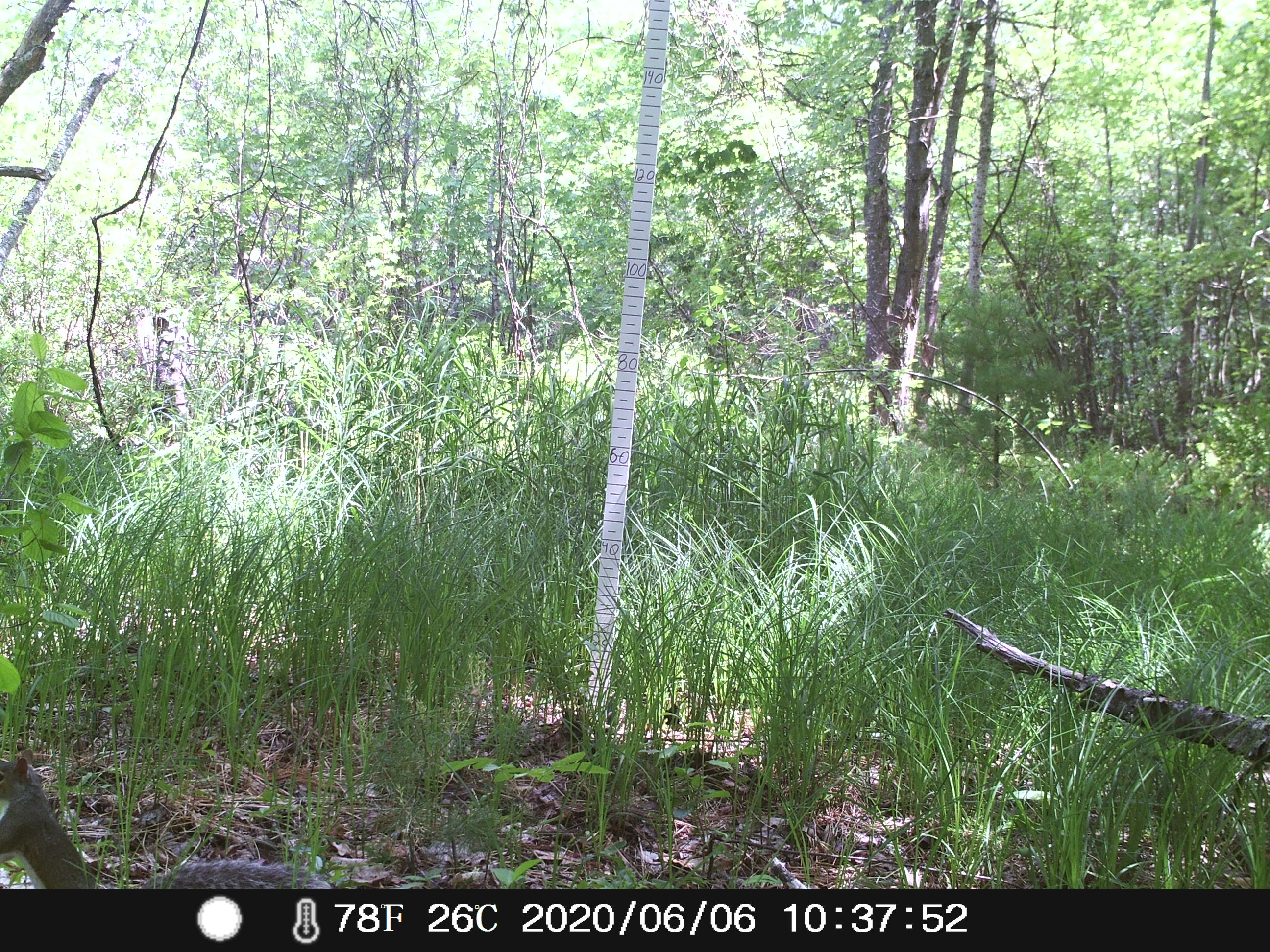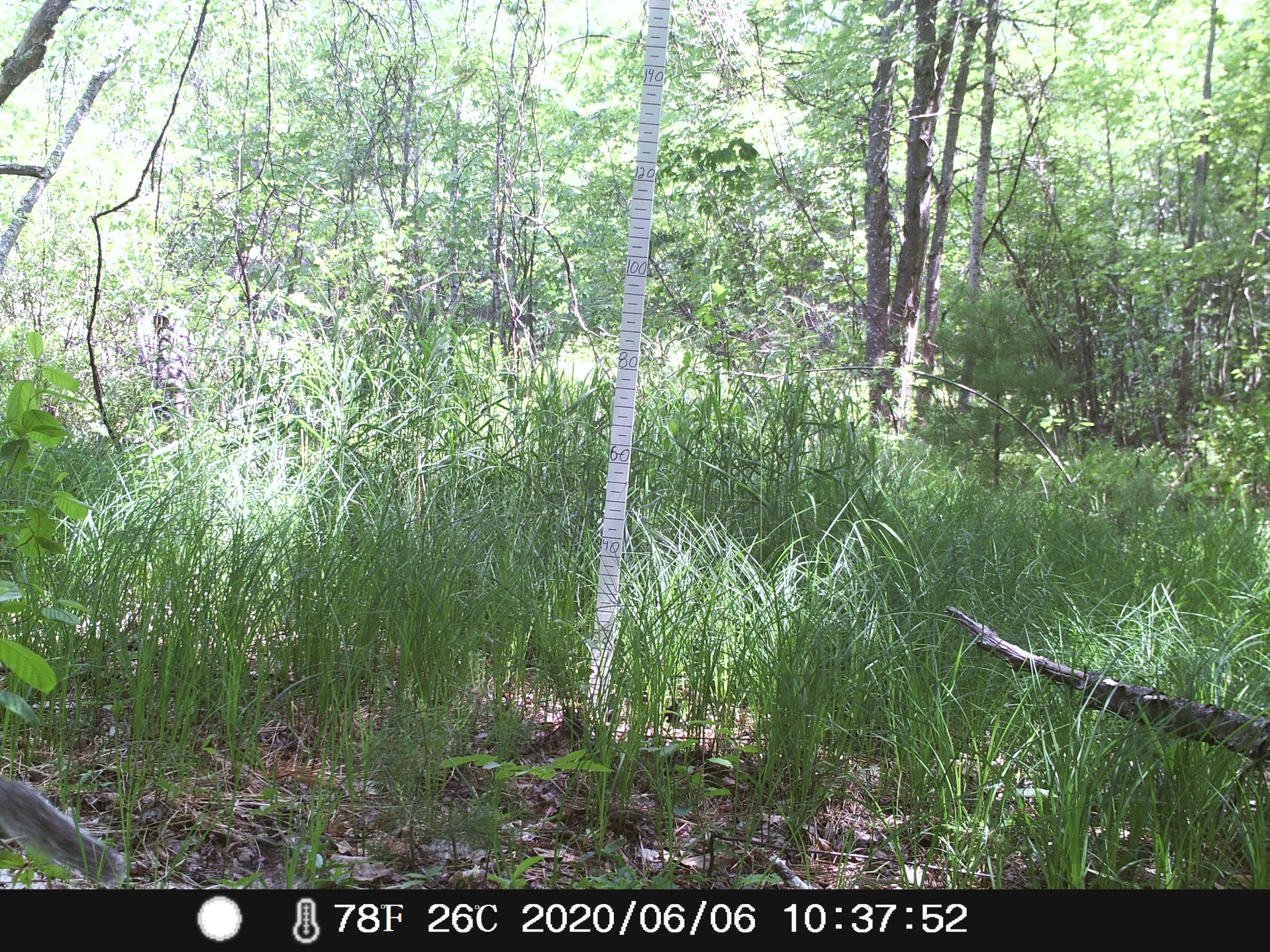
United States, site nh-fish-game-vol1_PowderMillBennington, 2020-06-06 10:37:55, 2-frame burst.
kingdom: Animalia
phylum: Chordata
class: Mammalia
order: Rodentia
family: Sciuridae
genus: Sciurus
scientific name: Sciurus carolinensis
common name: gray squirrel